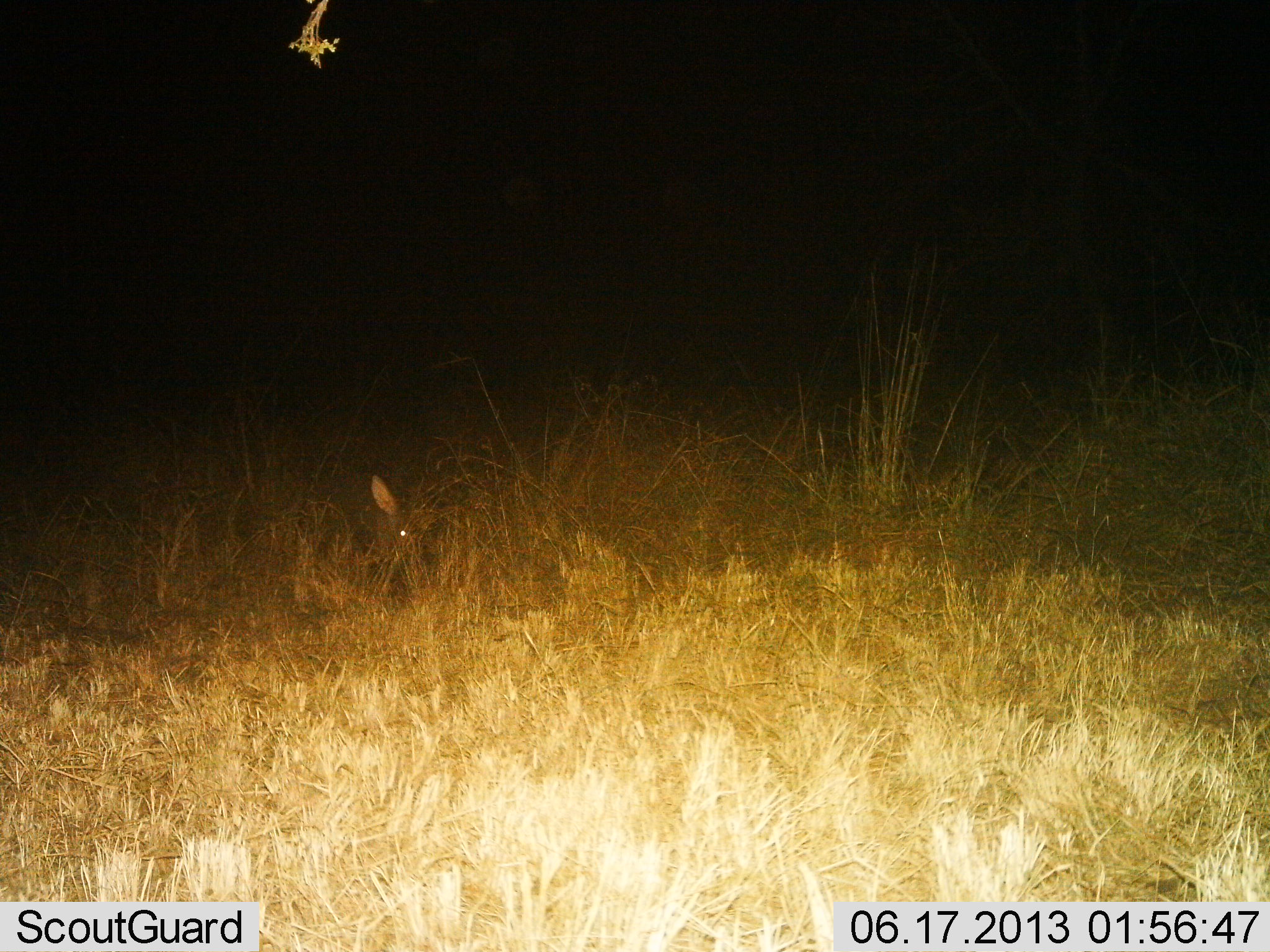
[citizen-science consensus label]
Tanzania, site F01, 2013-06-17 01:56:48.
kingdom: Animalia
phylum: Chordata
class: Mammalia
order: Tubulidentata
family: Orycteropodidae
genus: Orycteropus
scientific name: Orycteropus afer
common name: aardvark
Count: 1.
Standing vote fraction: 70%.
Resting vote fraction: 0%.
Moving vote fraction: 20%.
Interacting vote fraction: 0%.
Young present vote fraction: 0%.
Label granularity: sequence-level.